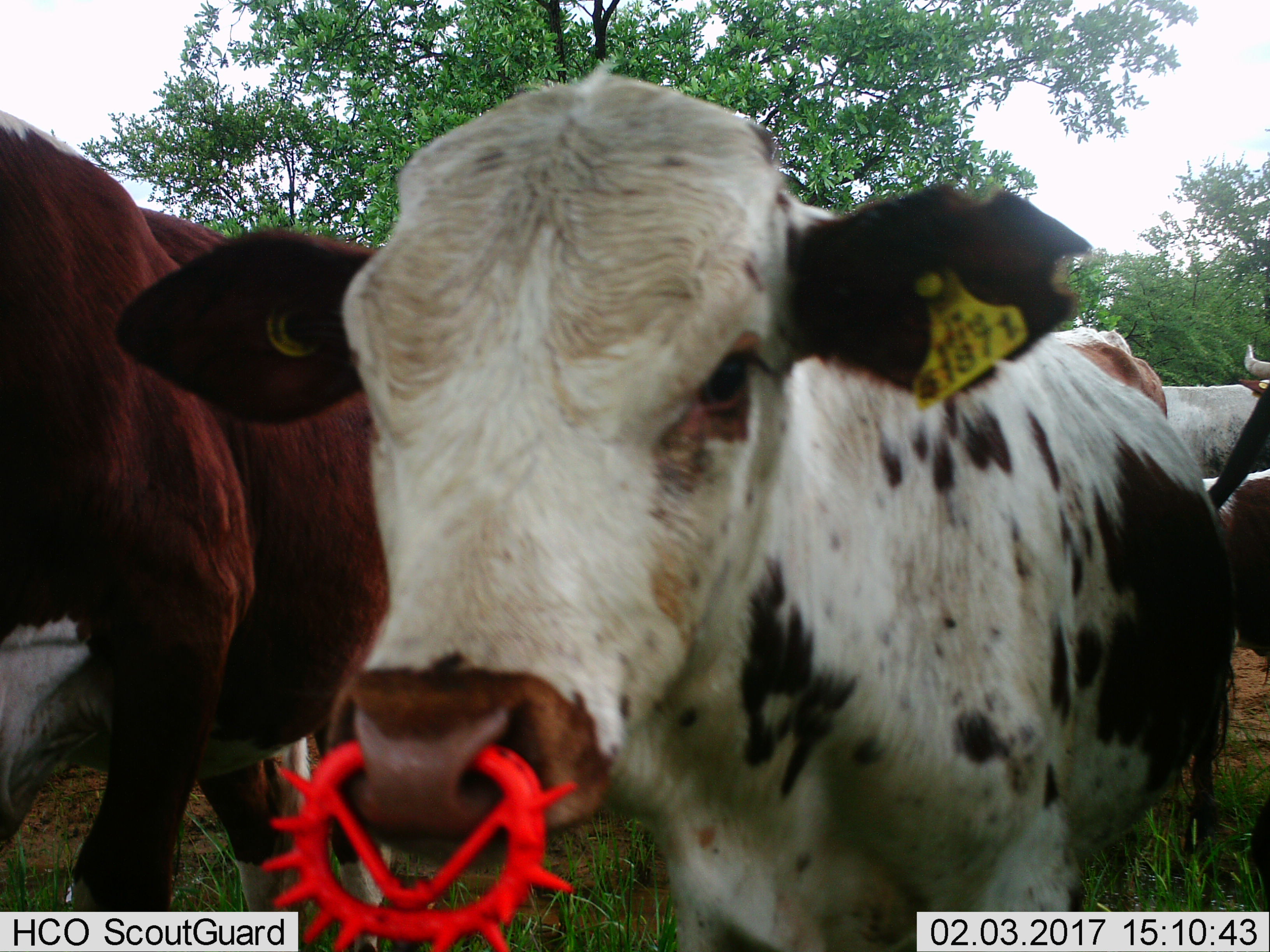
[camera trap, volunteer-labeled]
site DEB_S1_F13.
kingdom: Animalia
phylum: Chordata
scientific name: Vertebrata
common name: domestic animal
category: domesticanimal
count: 5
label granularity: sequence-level